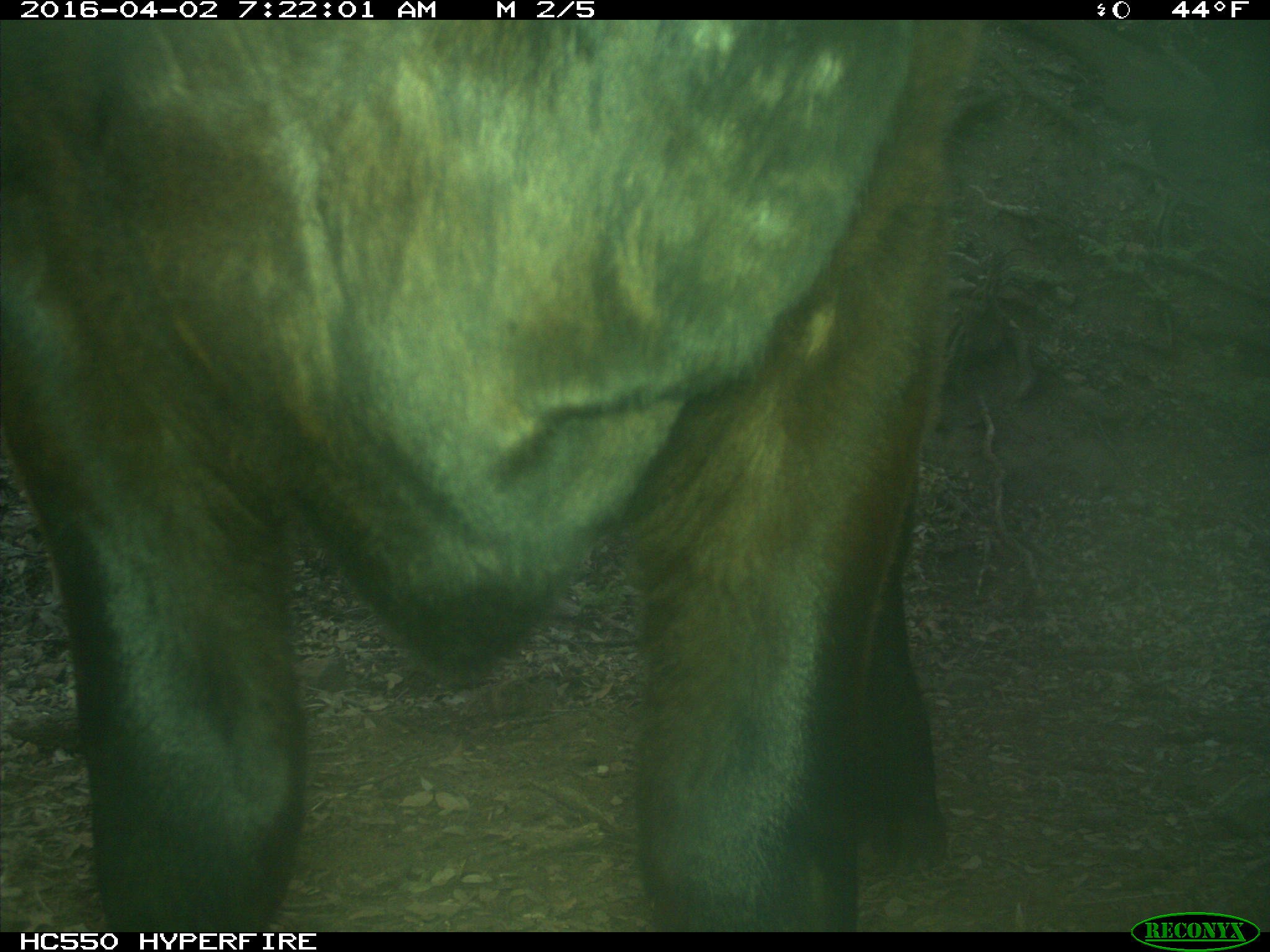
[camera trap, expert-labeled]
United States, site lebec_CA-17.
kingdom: Animalia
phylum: Chordata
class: Mammalia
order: Artiodactyla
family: Bovidae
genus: Bos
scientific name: Bos taurus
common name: domestic cow